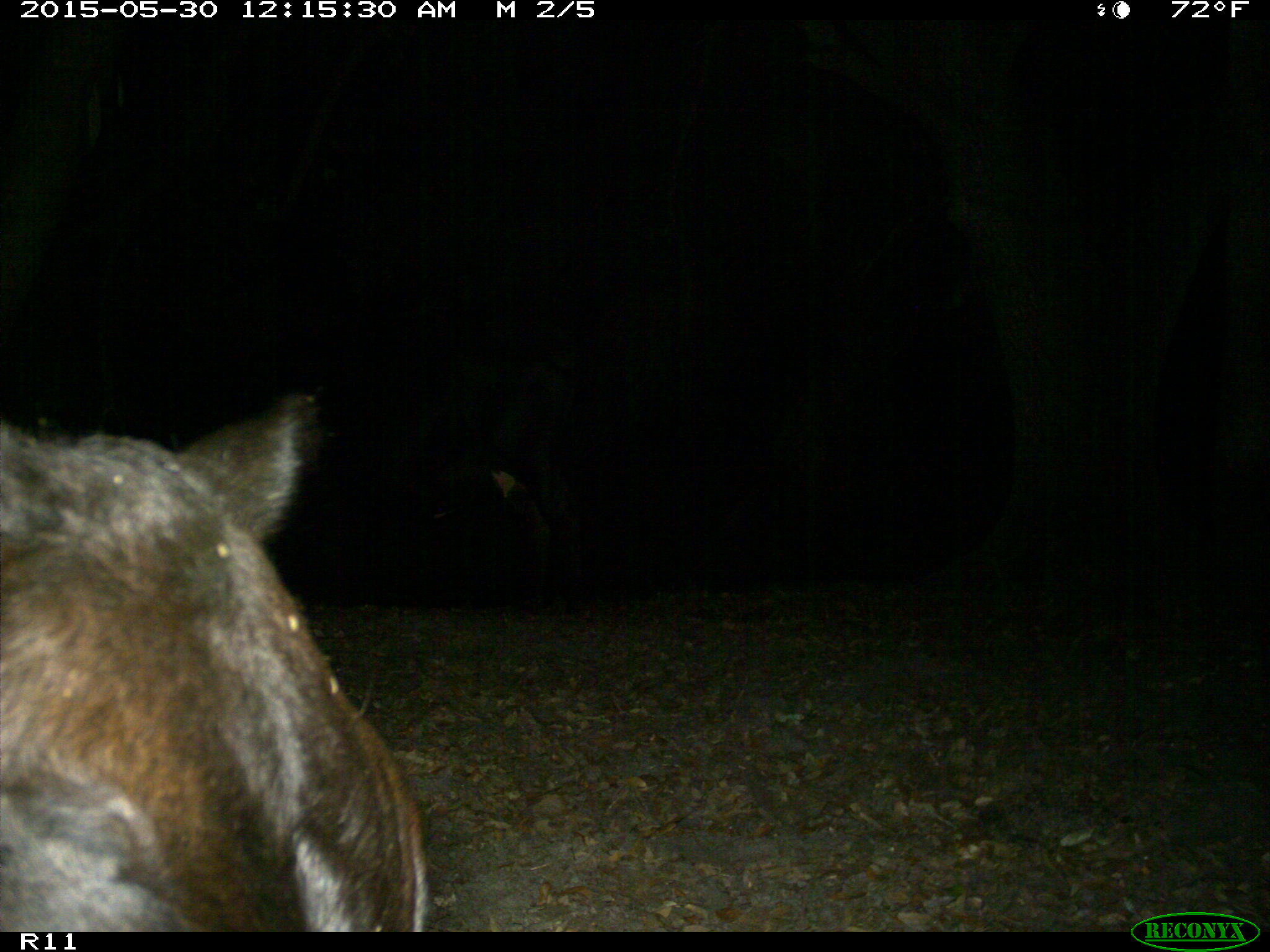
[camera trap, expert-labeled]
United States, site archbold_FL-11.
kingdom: Animalia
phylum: Chordata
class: Mammalia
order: Artiodactyla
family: Bovidae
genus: Bos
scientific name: Bos taurus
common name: domestic cow